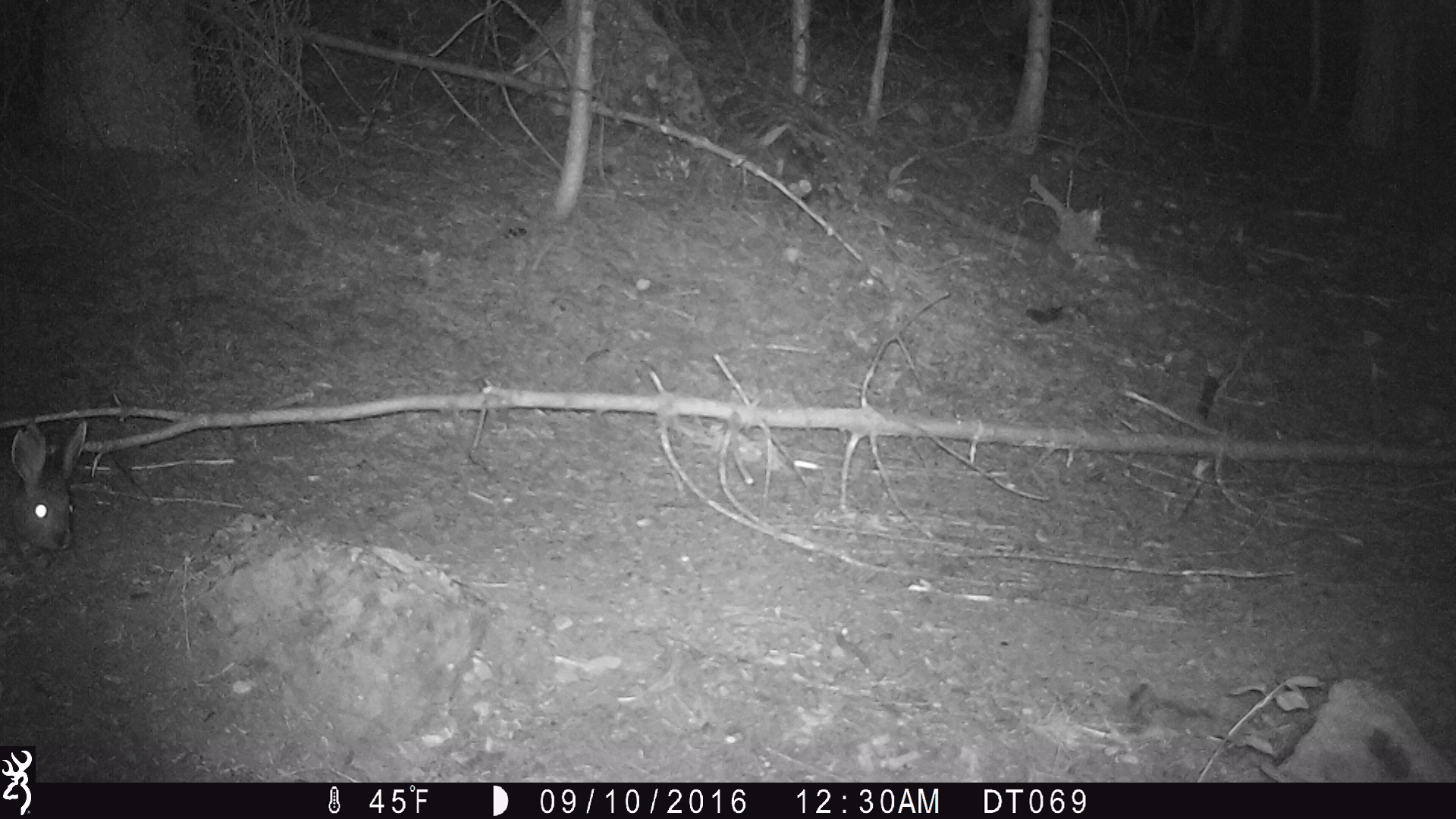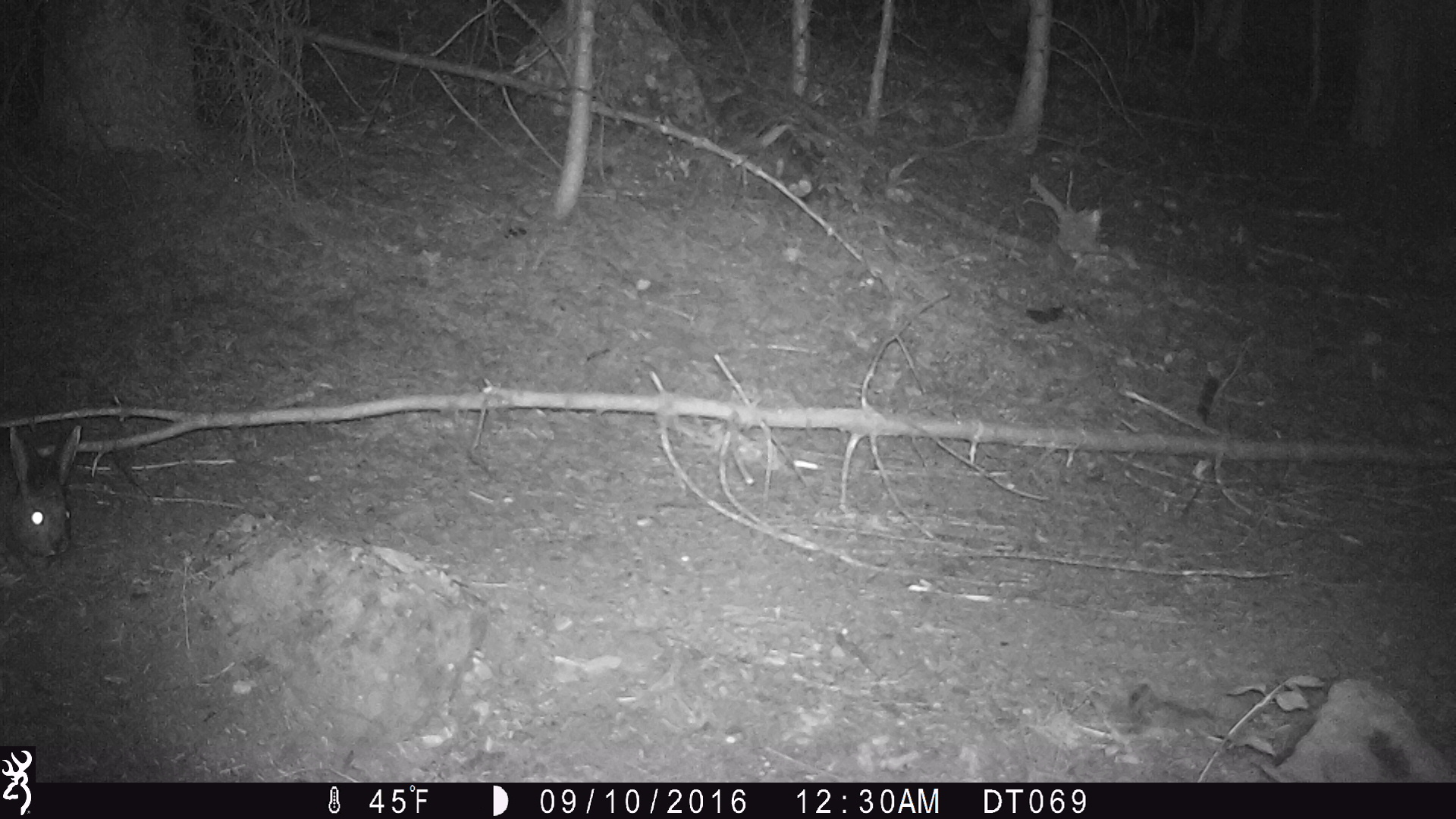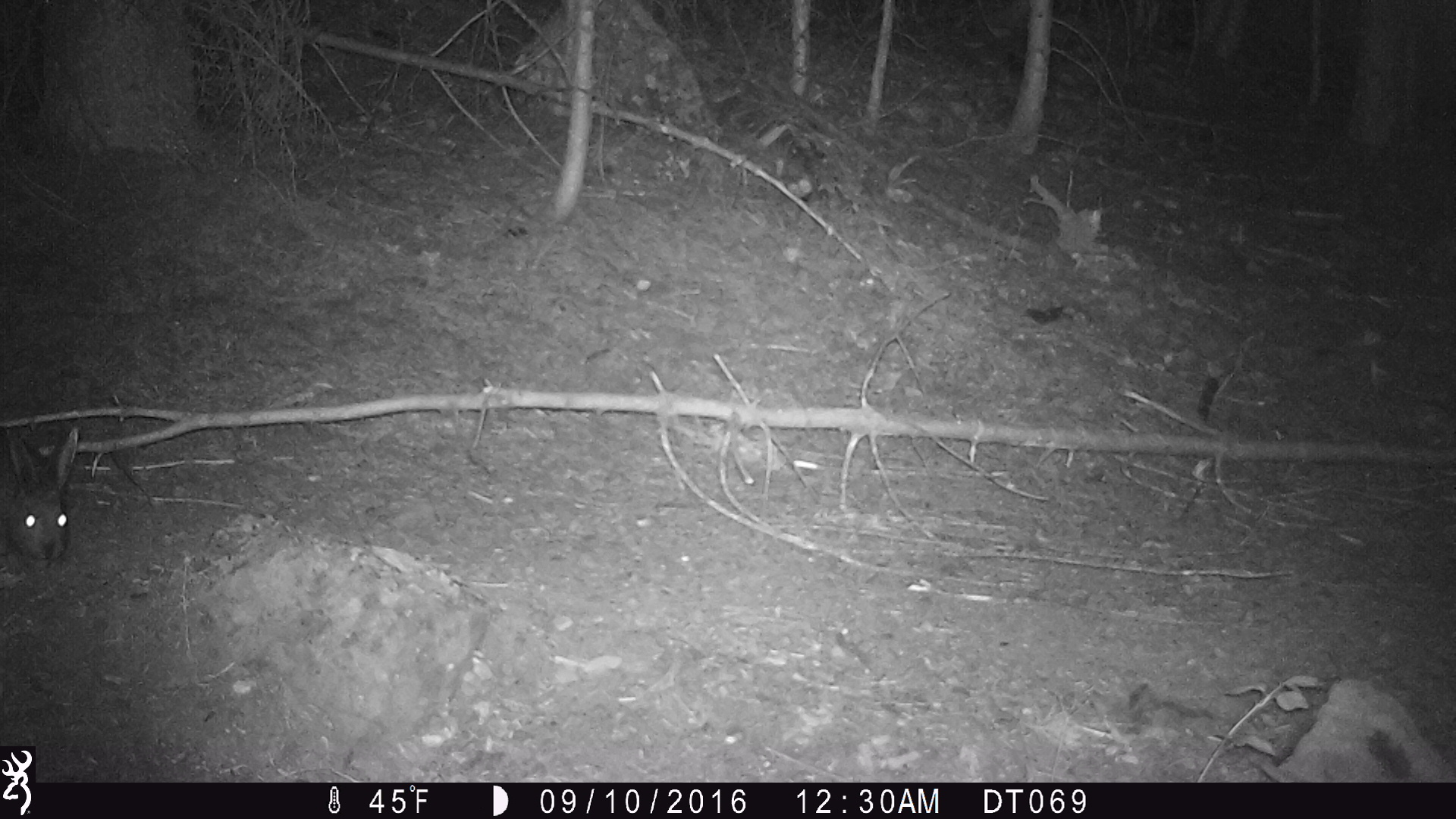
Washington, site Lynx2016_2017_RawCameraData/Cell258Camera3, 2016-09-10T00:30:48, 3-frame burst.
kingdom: Animalia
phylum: Chordata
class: Mammalia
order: Lagomorpha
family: Leporidae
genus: Lepus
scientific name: Lepus americanus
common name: snowshoe hare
Lepus americanus (snowshoe hare). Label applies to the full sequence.